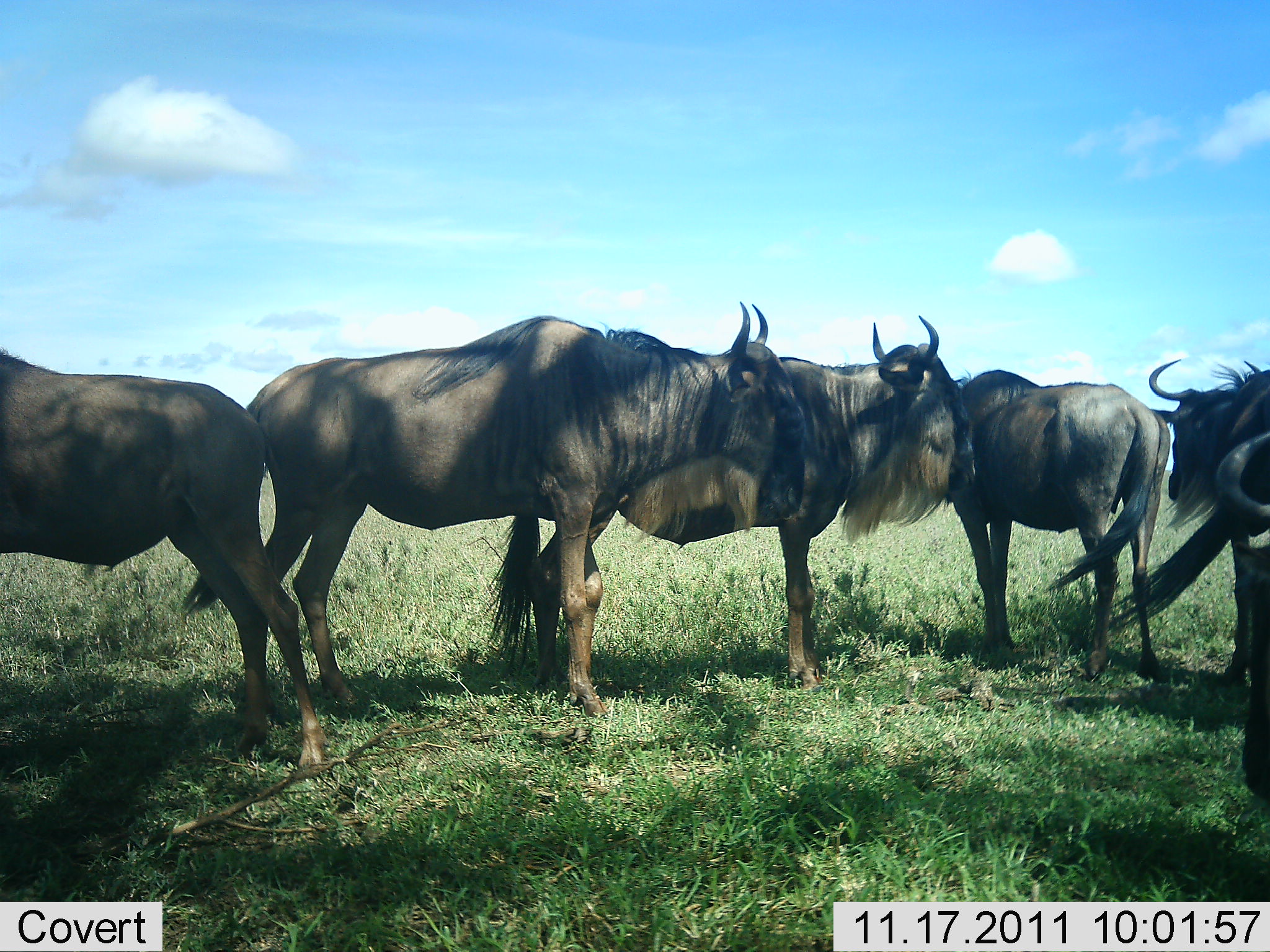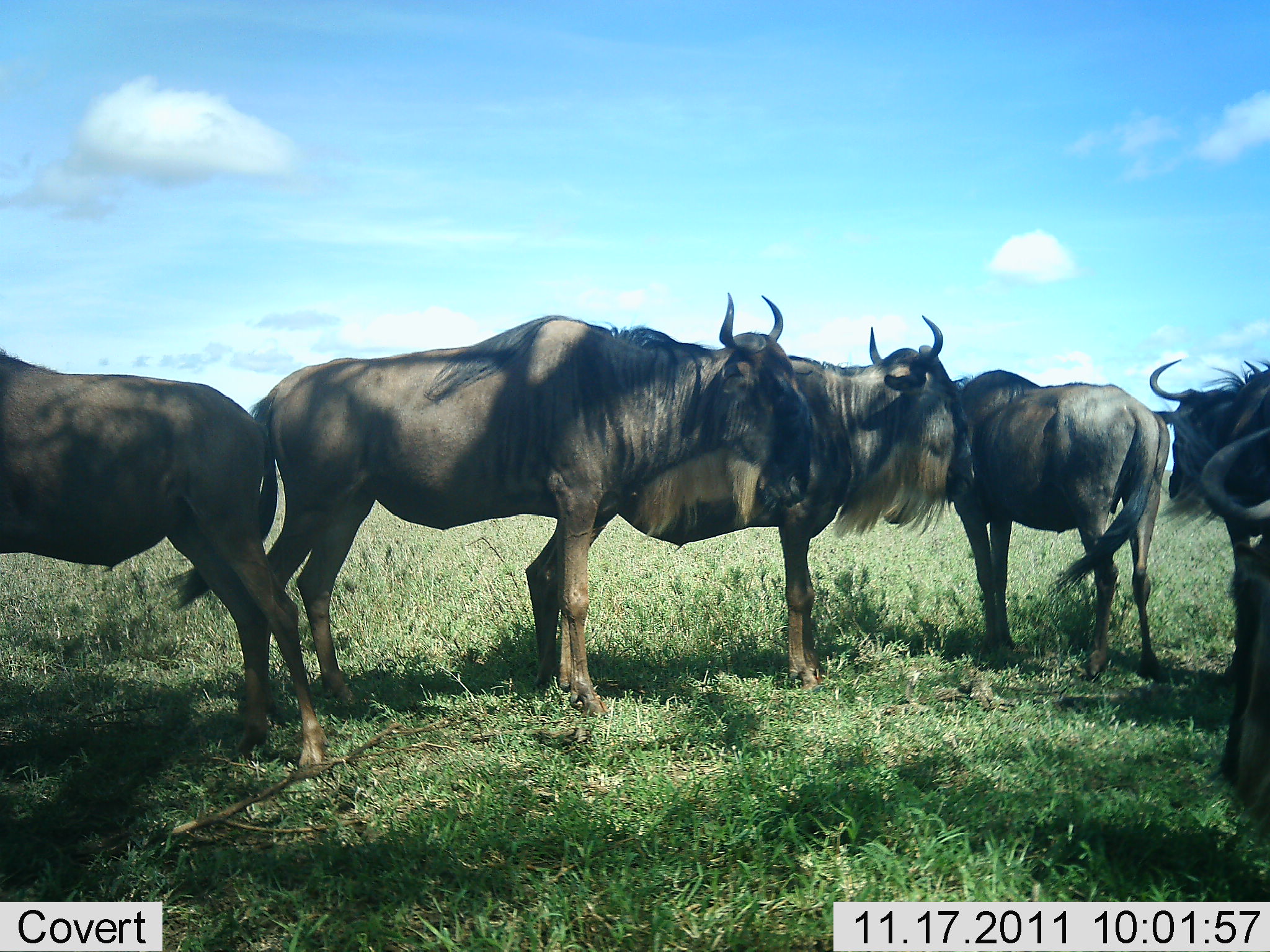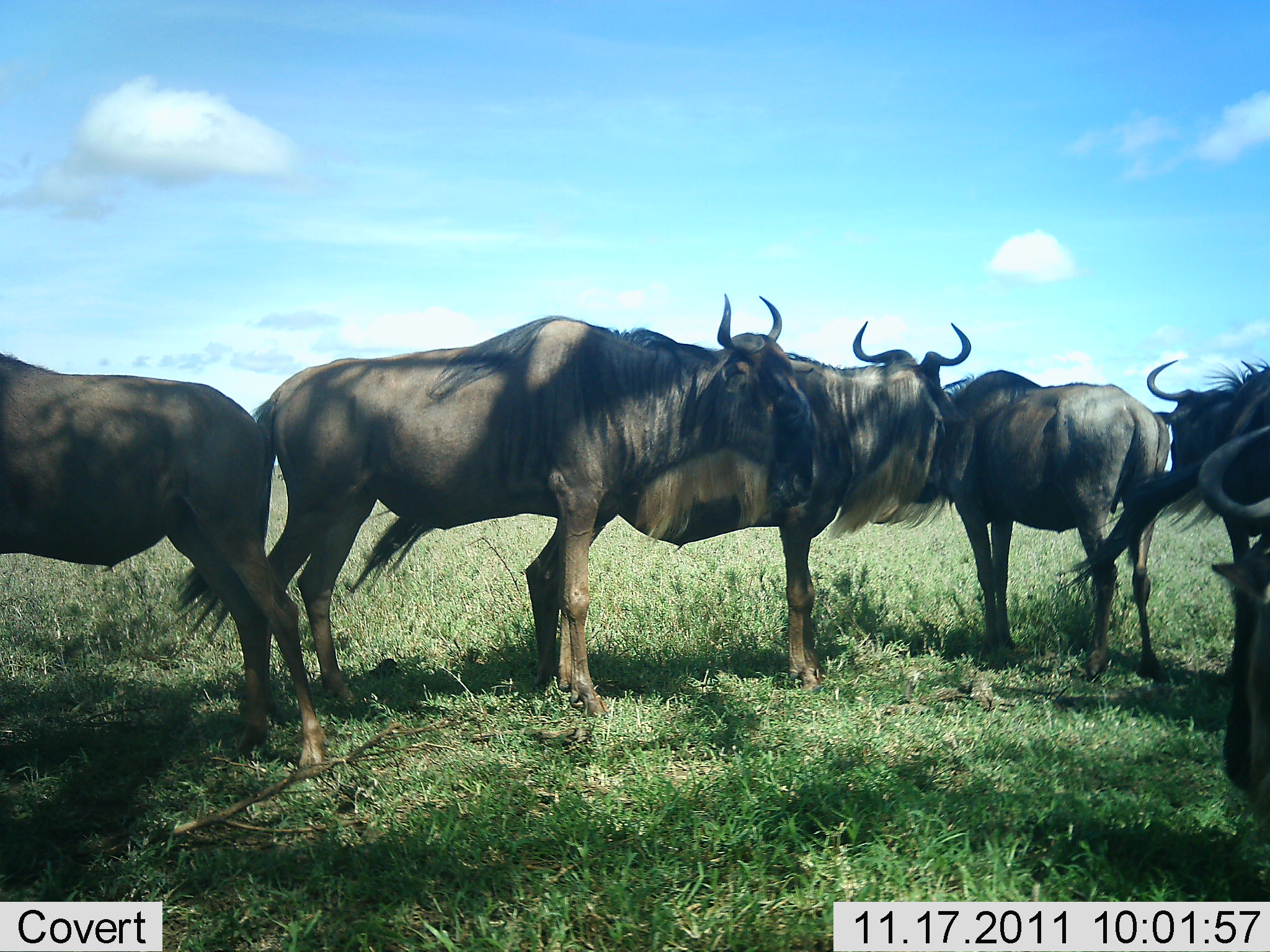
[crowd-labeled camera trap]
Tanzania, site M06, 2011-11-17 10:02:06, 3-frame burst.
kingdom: Animalia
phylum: Chordata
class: Mammalia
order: Artiodactyla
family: Bovidae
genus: Connochaetes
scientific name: Connochaetes taurinus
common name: blue wildebeest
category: wildebeest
Wildebeest (blue wildebeest) (Connochaetes taurinus), count 6. Behavior (volunteer vote fractions): standing 94%, resting 12%, moving 0%, interacting 0%. Young present (vote fraction): 0%. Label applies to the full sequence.